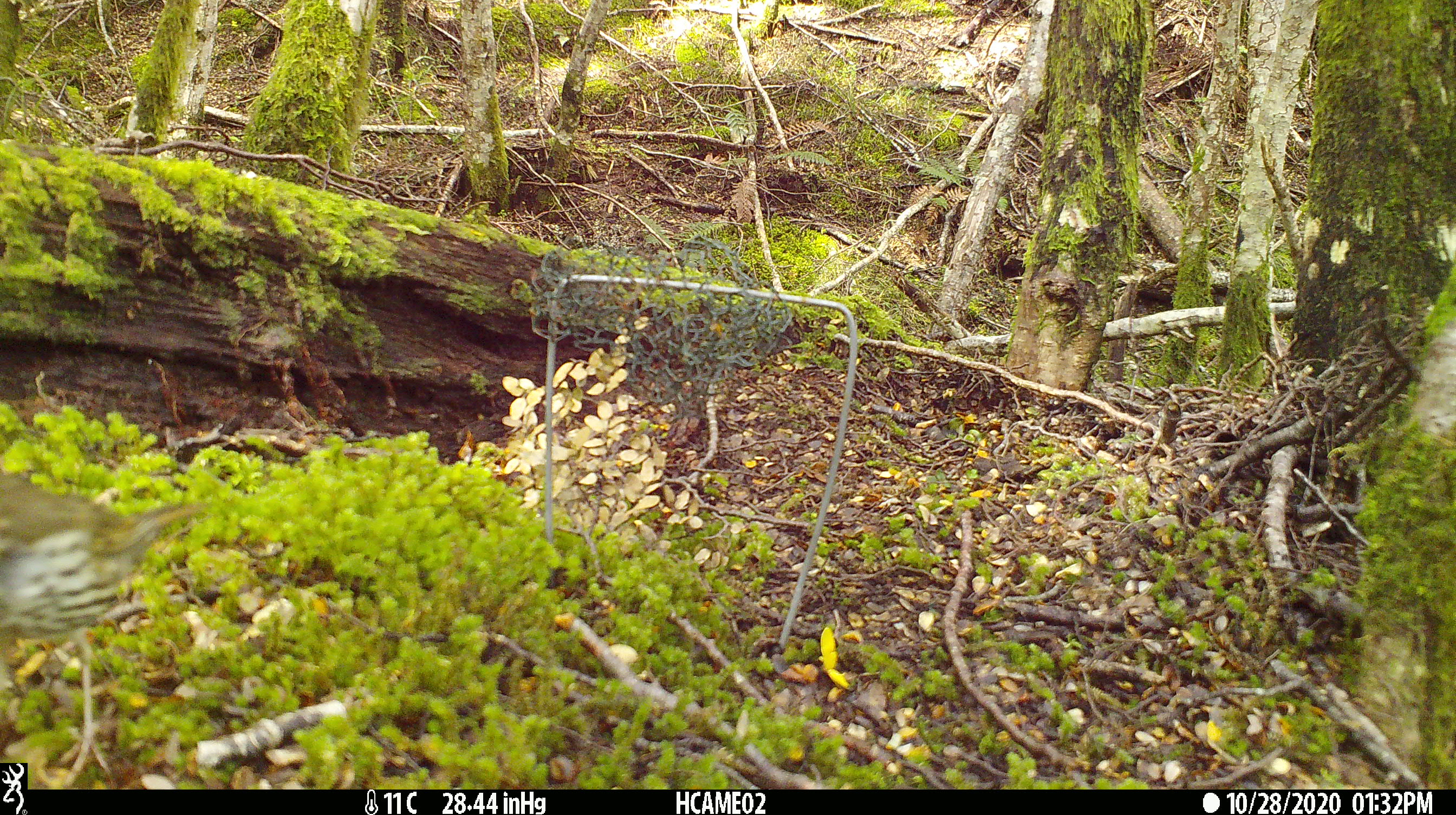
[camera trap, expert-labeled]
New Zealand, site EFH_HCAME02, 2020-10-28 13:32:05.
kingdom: Animalia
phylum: Chordata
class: Aves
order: Passeriformes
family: Turdidae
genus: Turdus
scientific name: Turdus philomelos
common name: song thrush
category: thrush